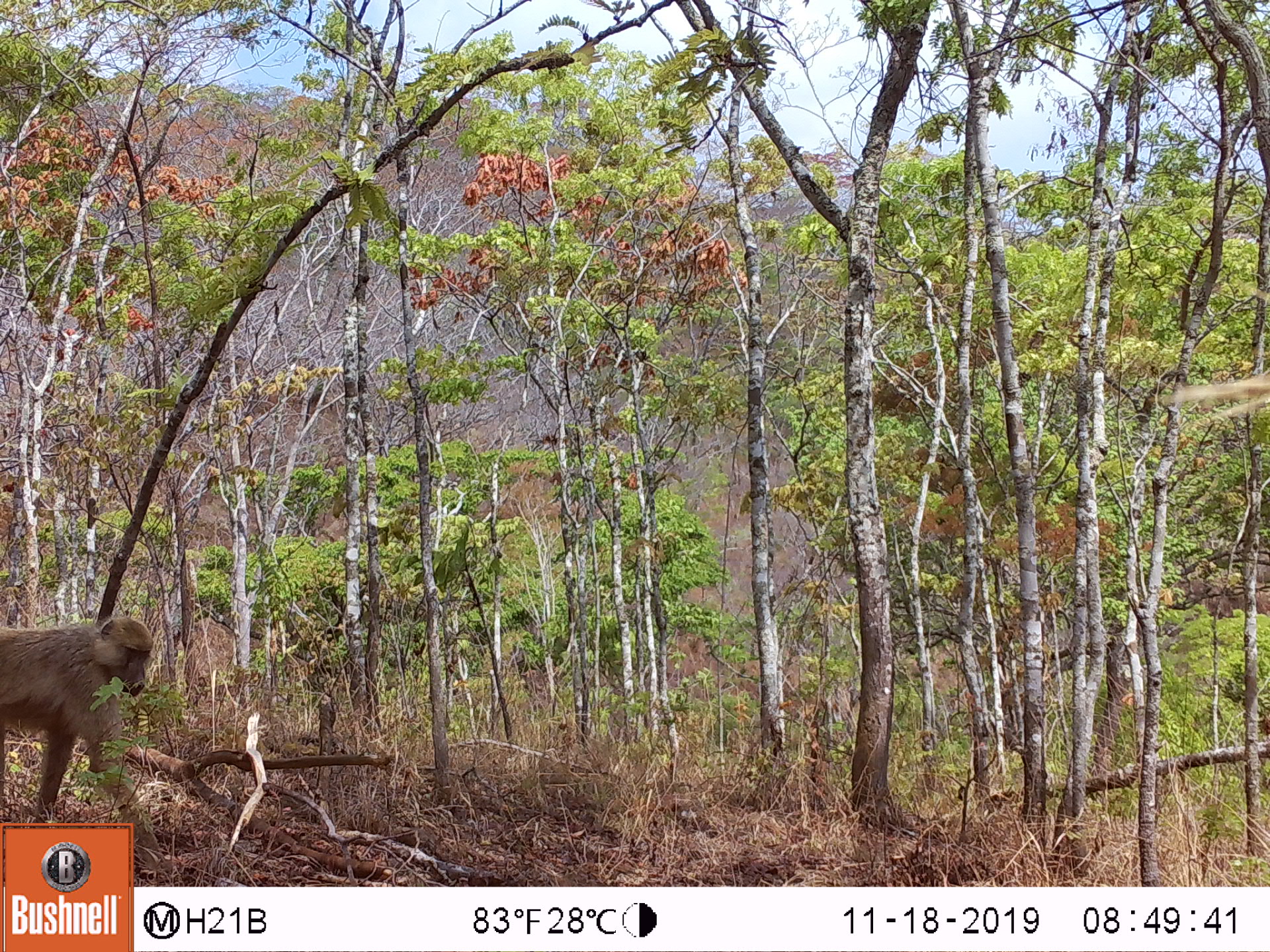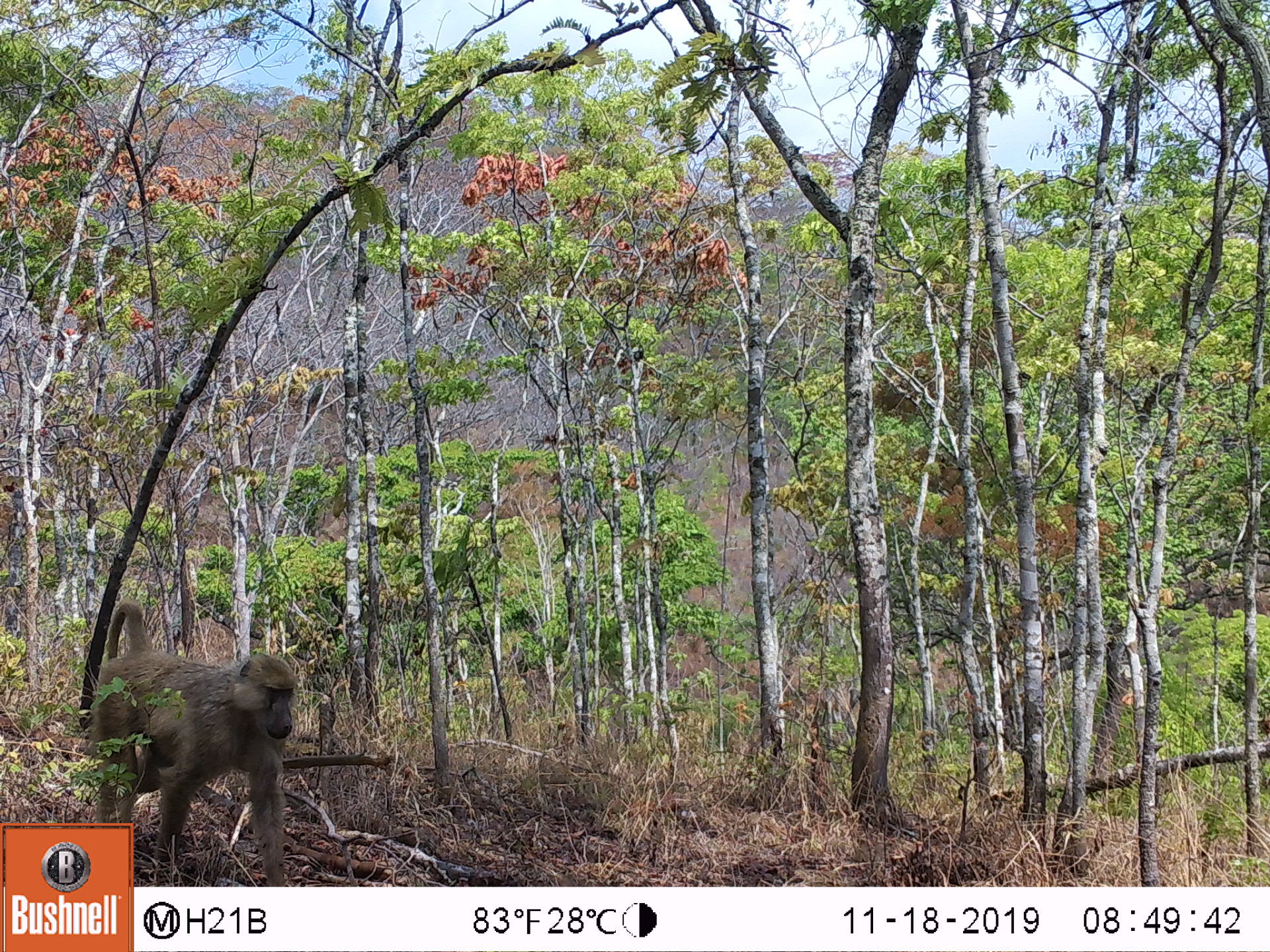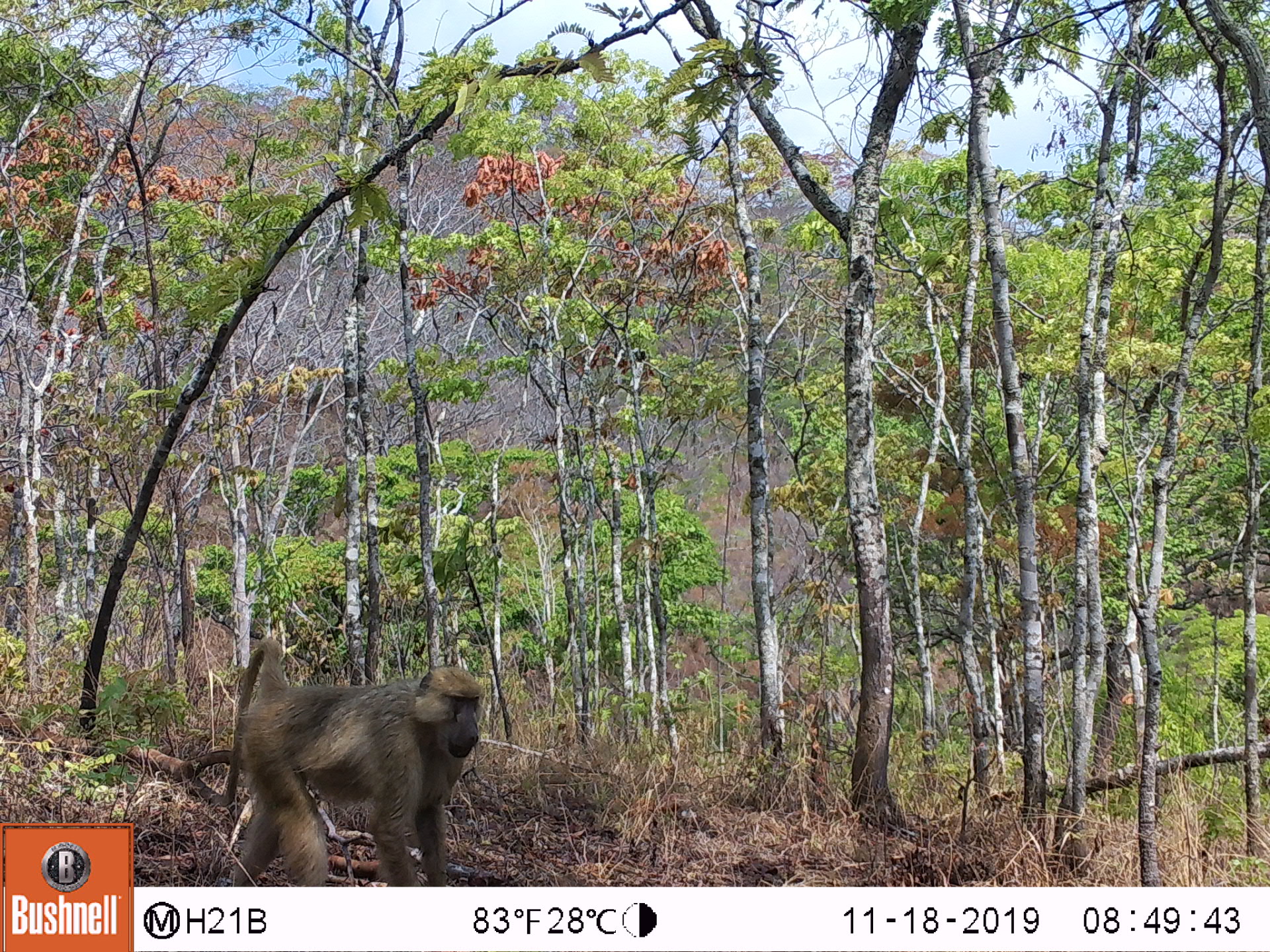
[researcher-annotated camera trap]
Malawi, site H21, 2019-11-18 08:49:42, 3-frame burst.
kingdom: Animalia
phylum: Chordata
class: Mammalia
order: Primates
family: Cercopithecidae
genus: Papio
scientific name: Papio cynocephalus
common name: yellow baboon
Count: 1.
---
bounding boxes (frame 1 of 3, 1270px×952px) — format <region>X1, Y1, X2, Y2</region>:
yellow baboon: <region>3, 609, 163, 819</region>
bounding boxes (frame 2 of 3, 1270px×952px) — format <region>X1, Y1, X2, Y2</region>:
yellow baboon: <region>83, 592, 302, 819</region>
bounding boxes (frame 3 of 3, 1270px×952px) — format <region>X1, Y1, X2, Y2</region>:
yellow baboon: <region>212, 643, 489, 882</region>